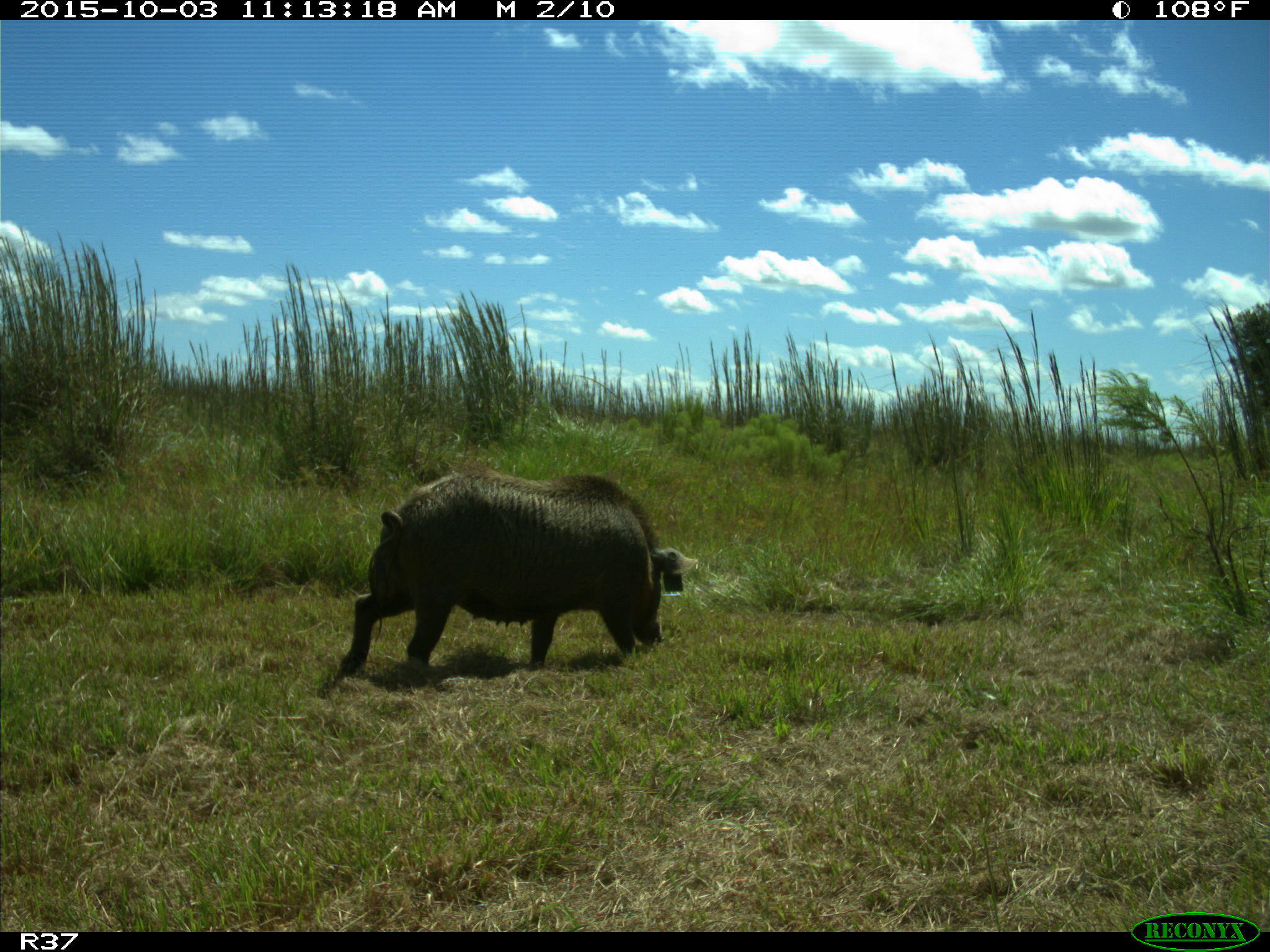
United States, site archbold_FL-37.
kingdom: Animalia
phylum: Chordata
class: Mammalia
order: Artiodactyla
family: Suidae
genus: Sus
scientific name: Sus scrofa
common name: wild boar